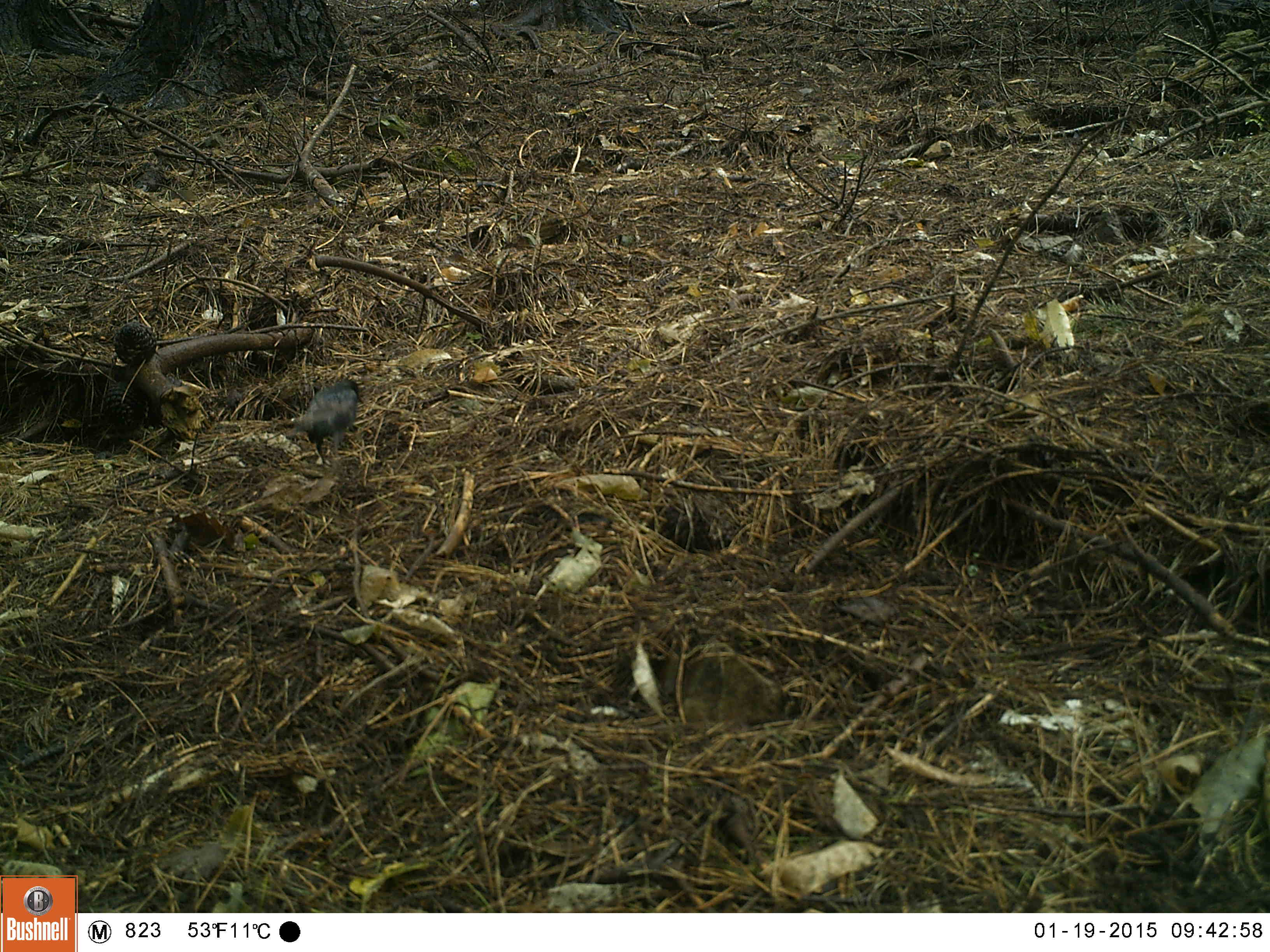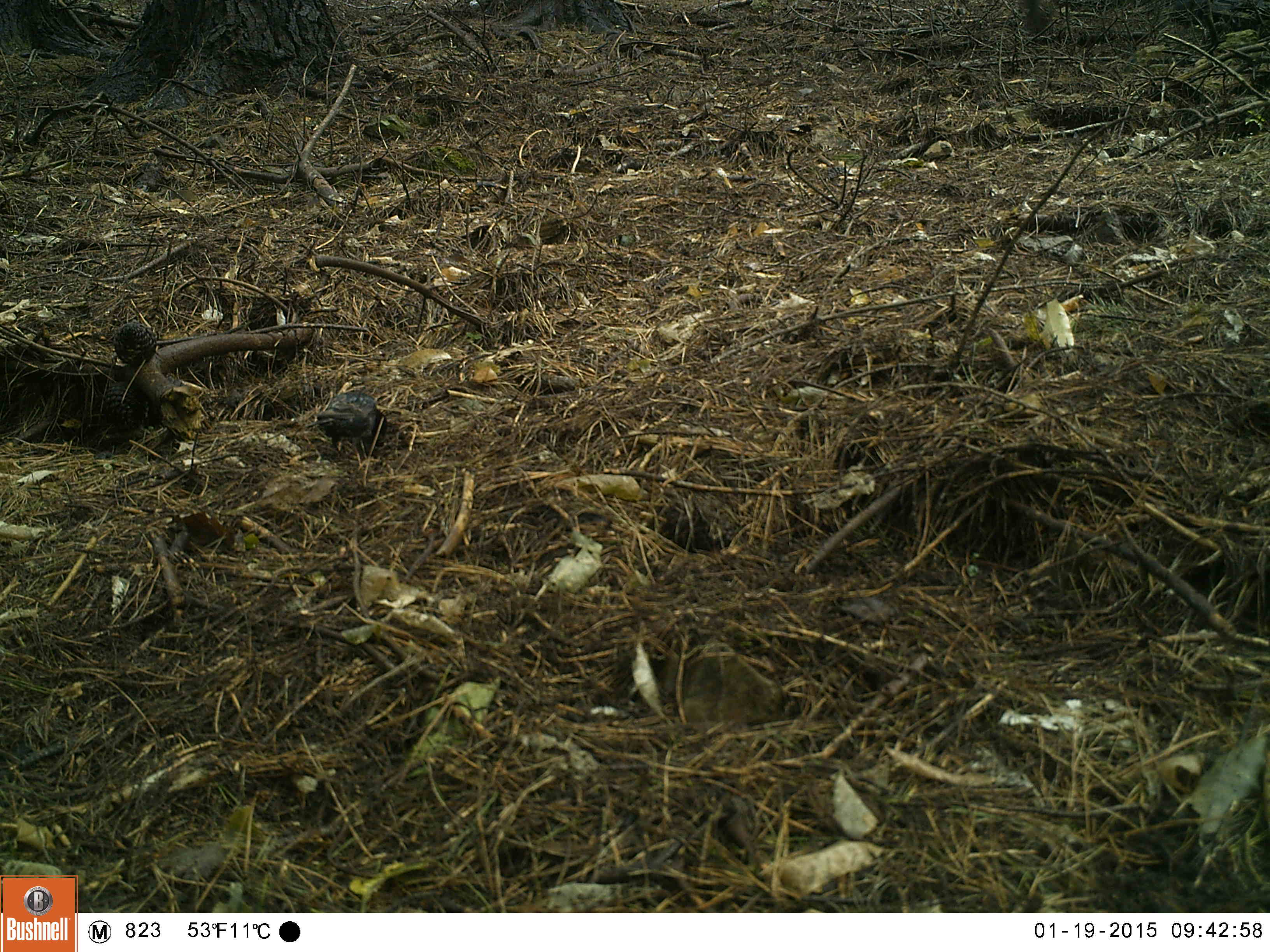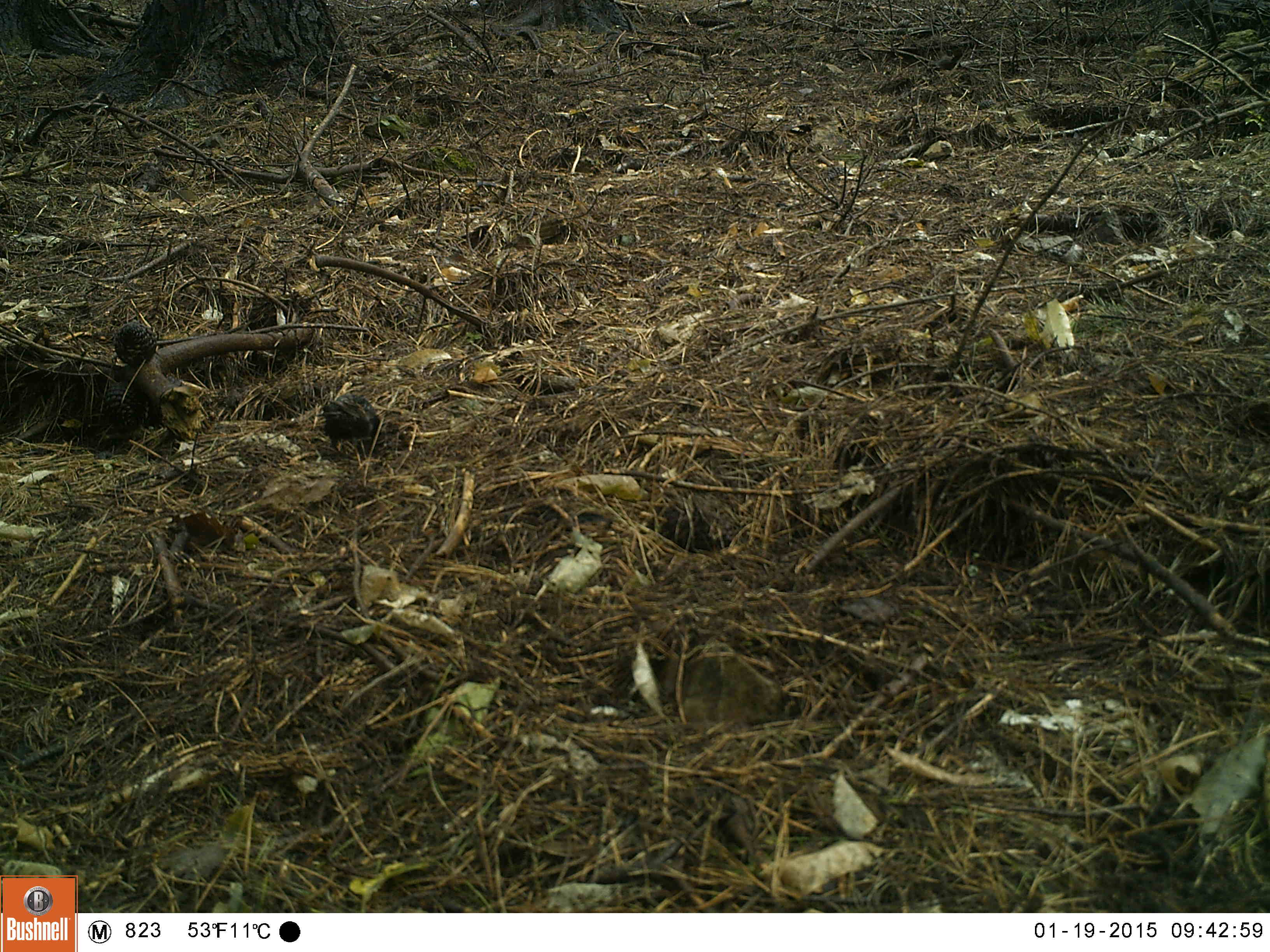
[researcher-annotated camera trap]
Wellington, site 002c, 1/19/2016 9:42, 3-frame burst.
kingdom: Animalia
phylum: Chordata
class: Aves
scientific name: Aves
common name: bird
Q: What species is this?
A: Bird (Aves).